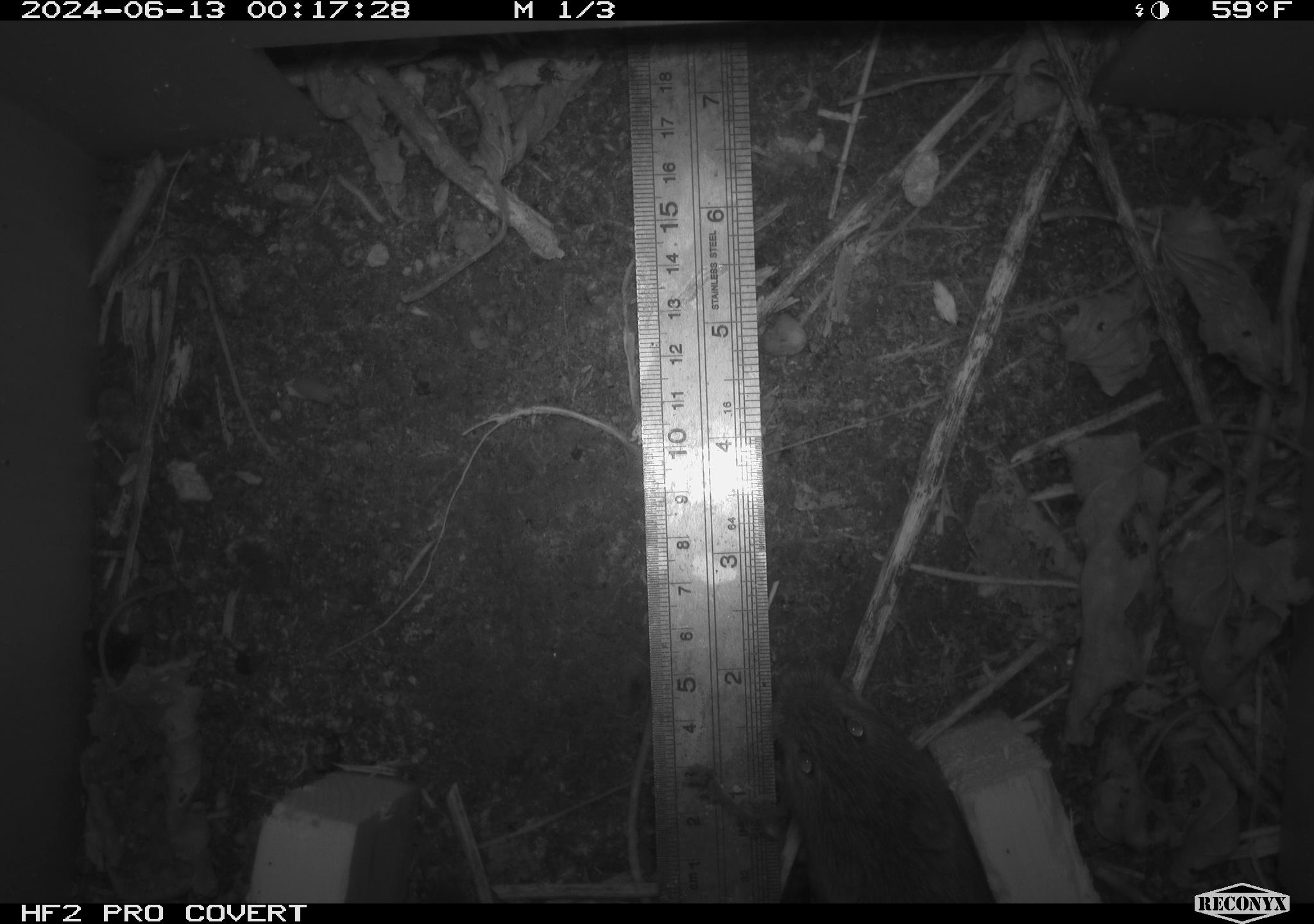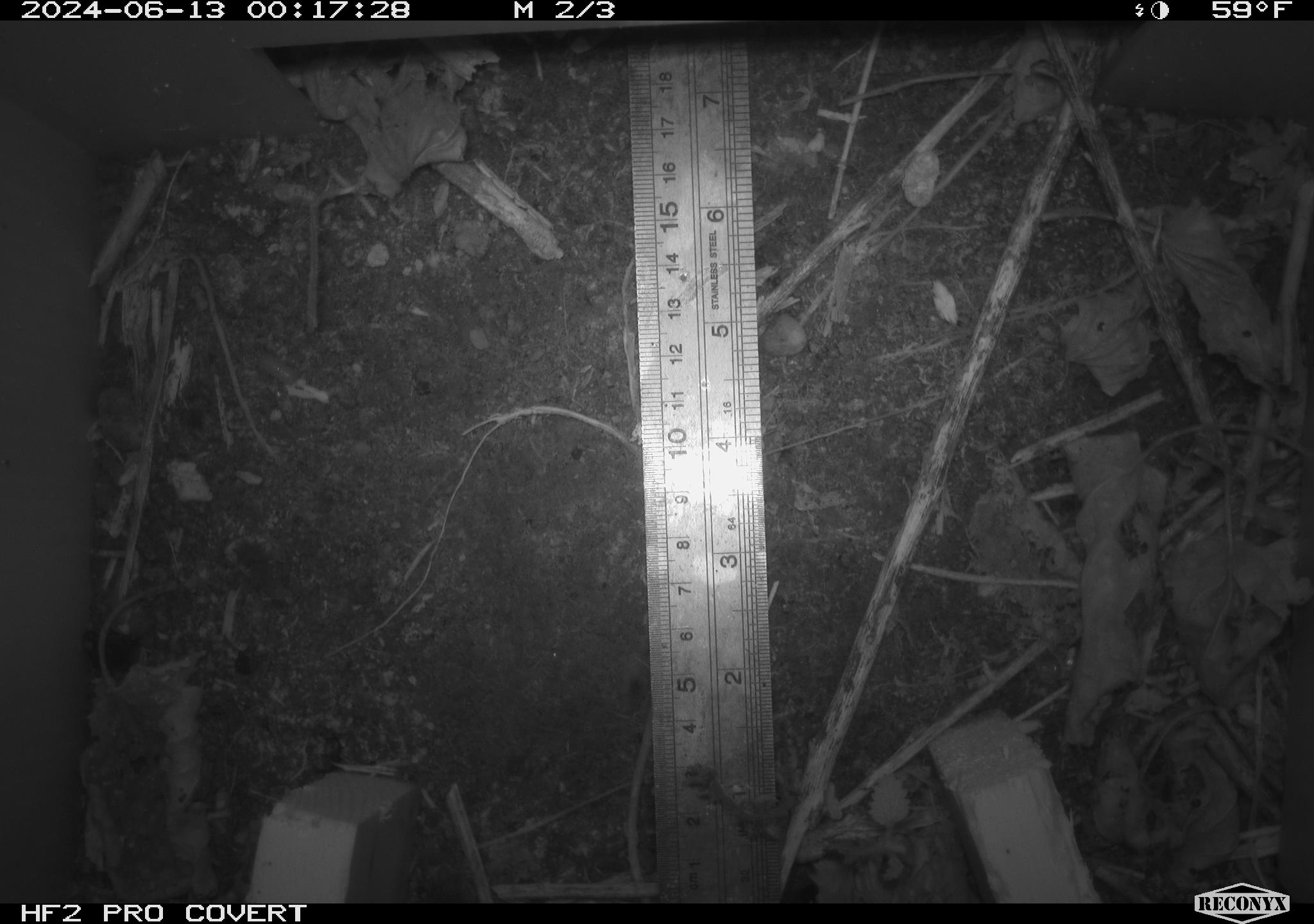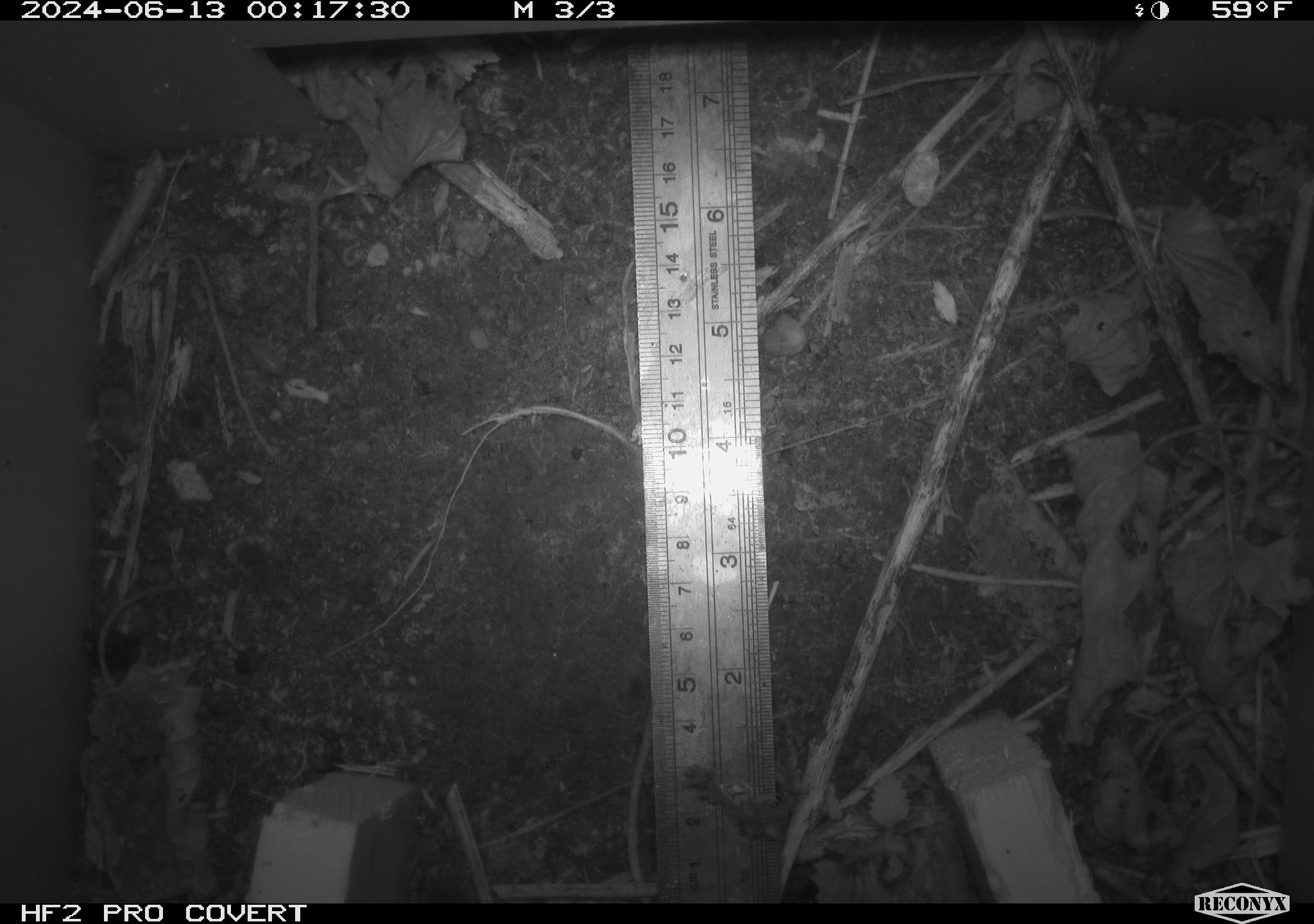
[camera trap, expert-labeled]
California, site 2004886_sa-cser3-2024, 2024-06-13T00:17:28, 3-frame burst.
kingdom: Animalia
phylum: Chordata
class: Mammalia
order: Rodentia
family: Cricetidae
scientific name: Cricetidae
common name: hamsters, voles, lemmings, and allies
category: cricetidae family